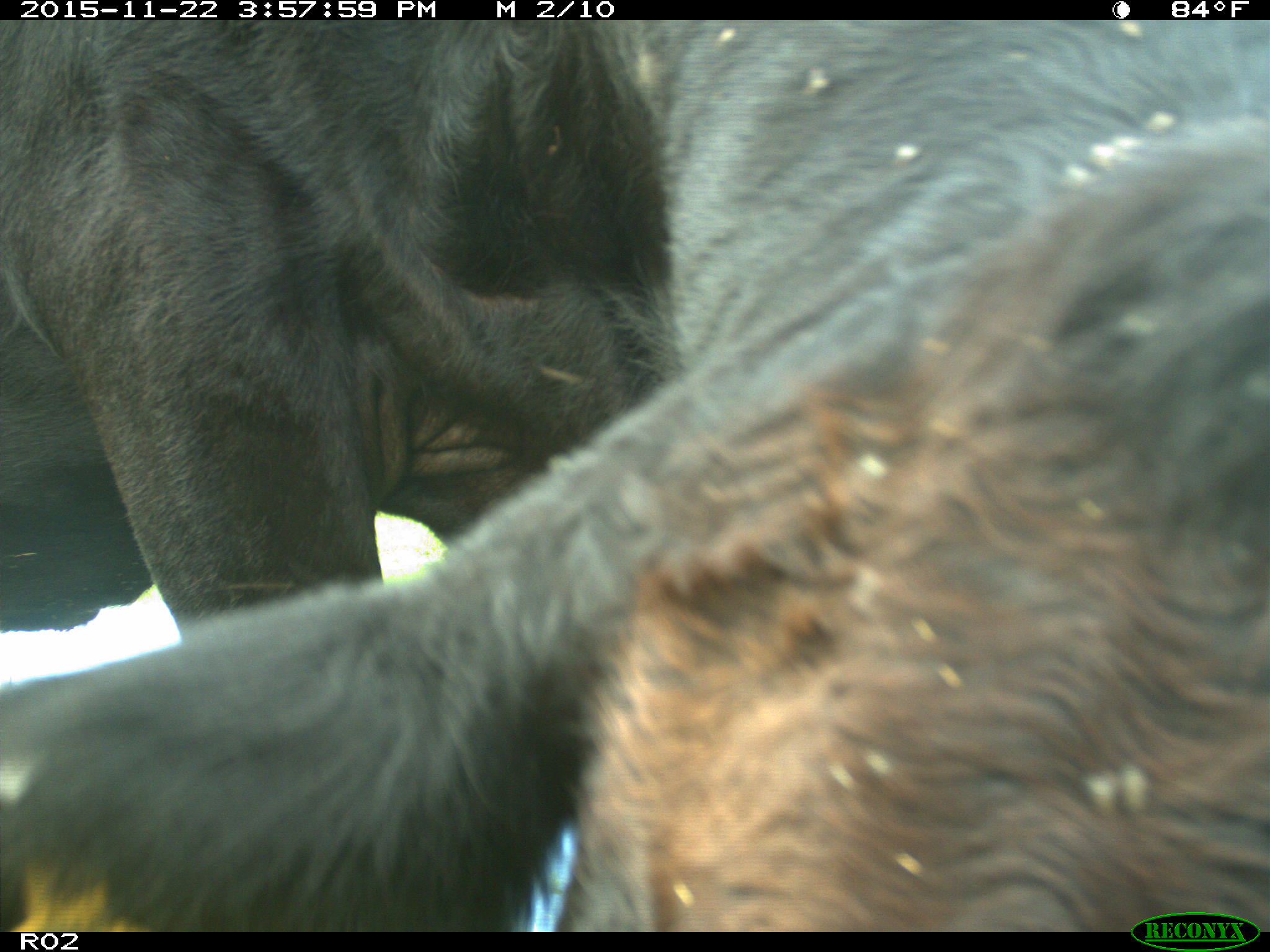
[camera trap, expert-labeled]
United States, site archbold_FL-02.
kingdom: Animalia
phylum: Chordata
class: Mammalia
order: Artiodactyla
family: Bovidae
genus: Bos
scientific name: Bos taurus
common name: domestic cow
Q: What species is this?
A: Bos taurus (domestic cow).